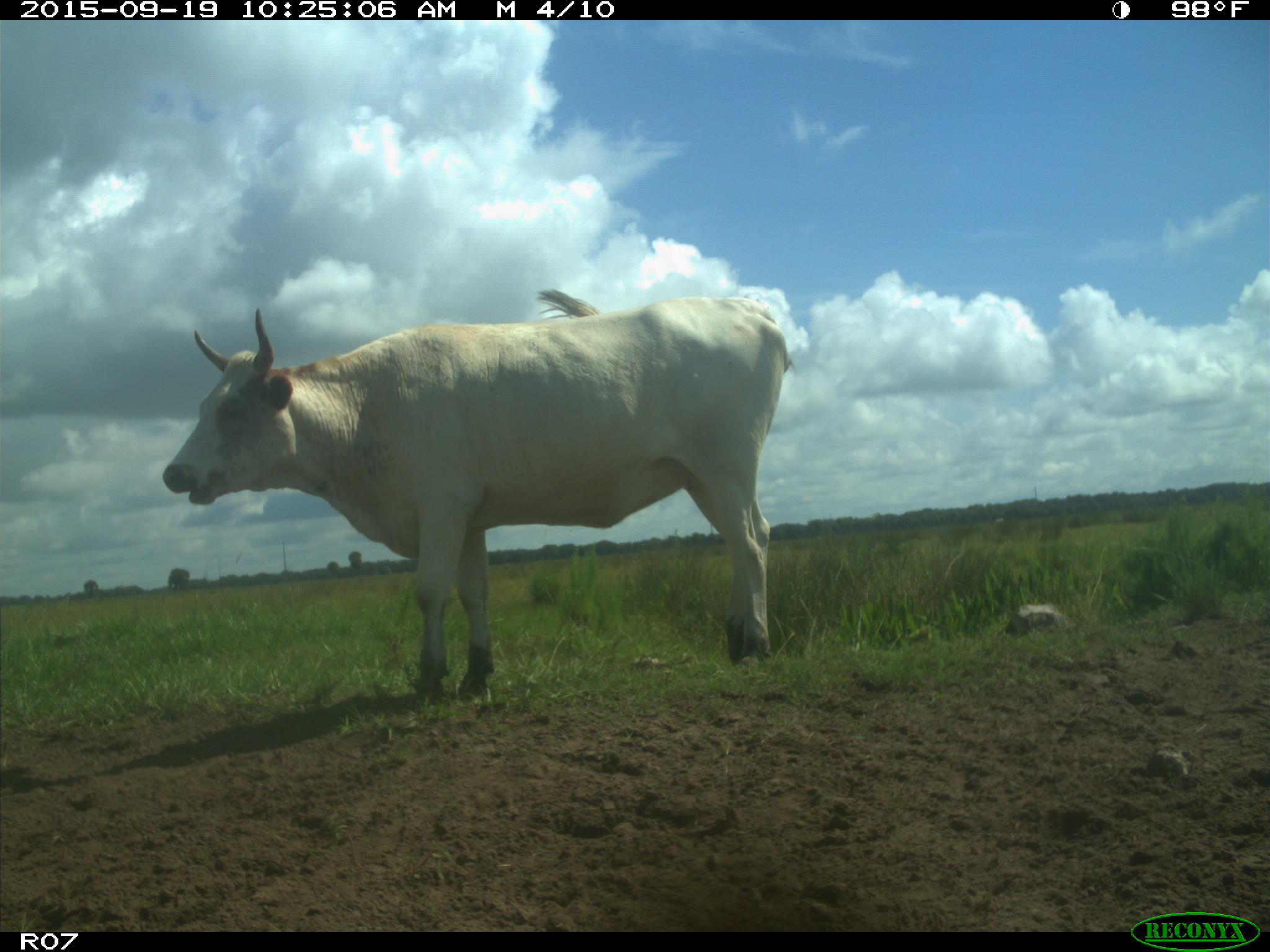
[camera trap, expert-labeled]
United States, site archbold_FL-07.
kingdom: Animalia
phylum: Chordata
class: Mammalia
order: Artiodactyla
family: Bovidae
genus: Bos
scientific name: Bos taurus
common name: domestic cow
Bos taurus (domestic cow).